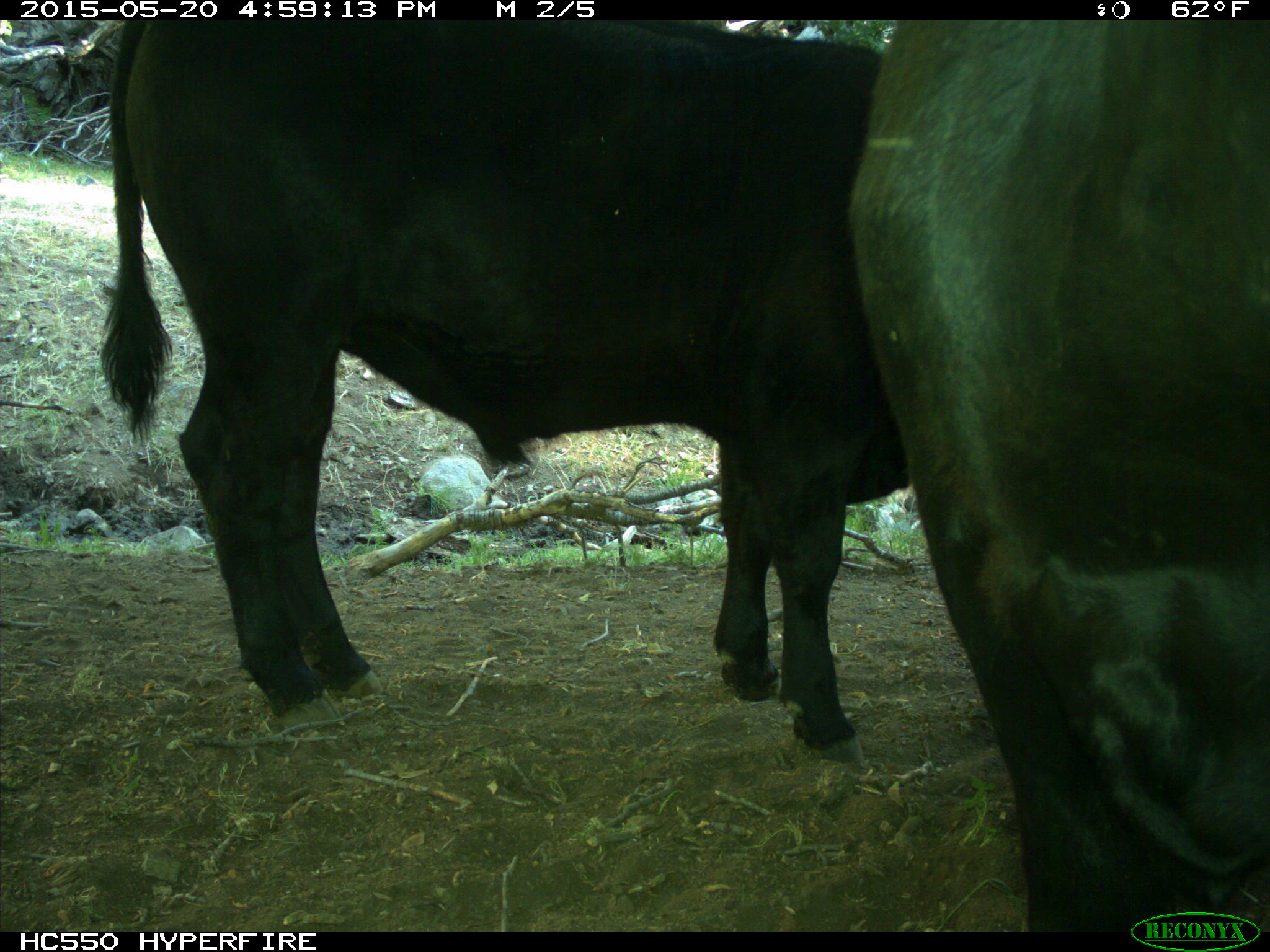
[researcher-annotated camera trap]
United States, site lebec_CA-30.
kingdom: Animalia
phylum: Chordata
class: Mammalia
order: Artiodactyla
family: Bovidae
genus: Bos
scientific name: Bos taurus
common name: domestic cow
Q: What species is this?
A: Bos taurus (domestic cow).